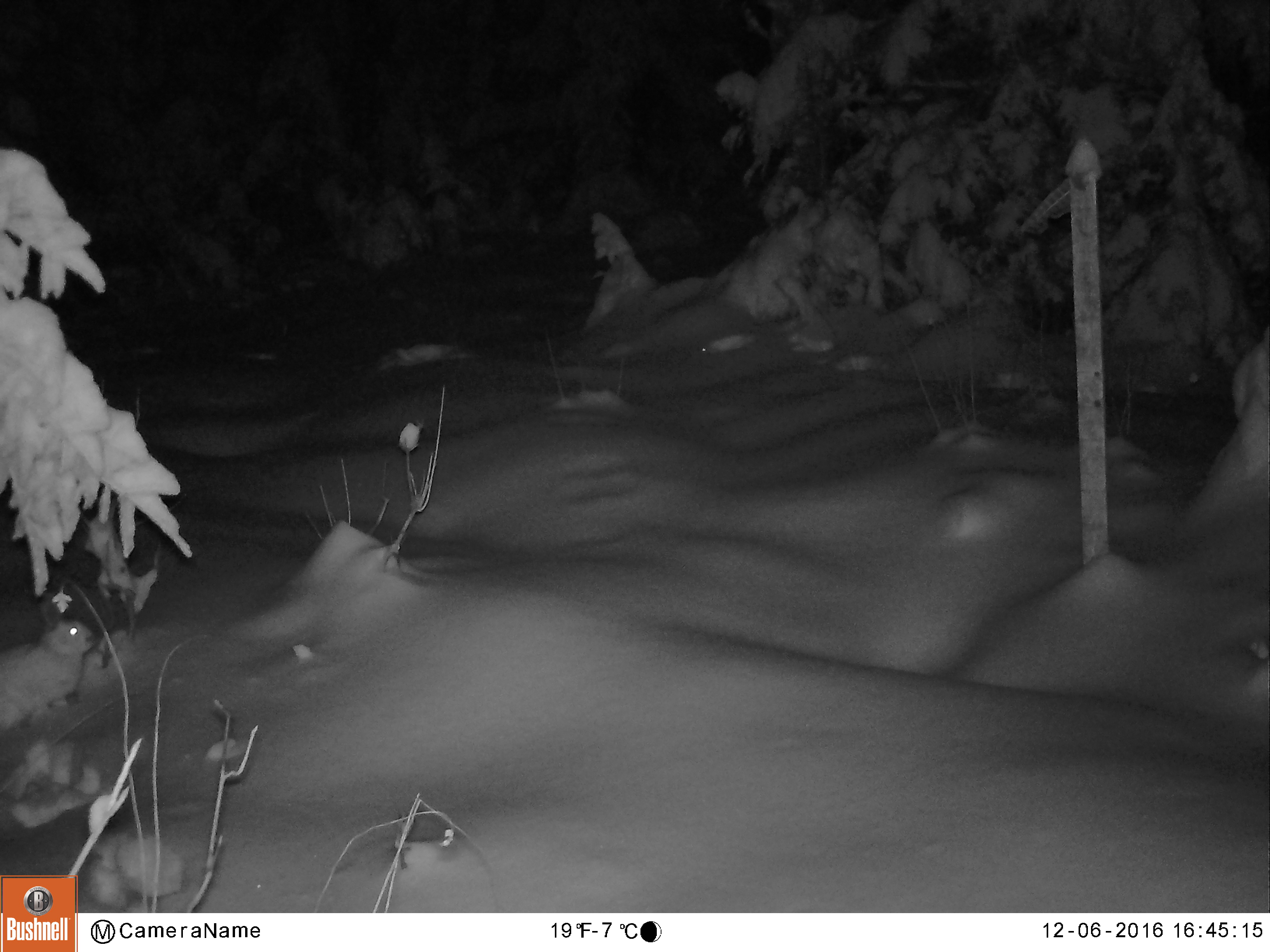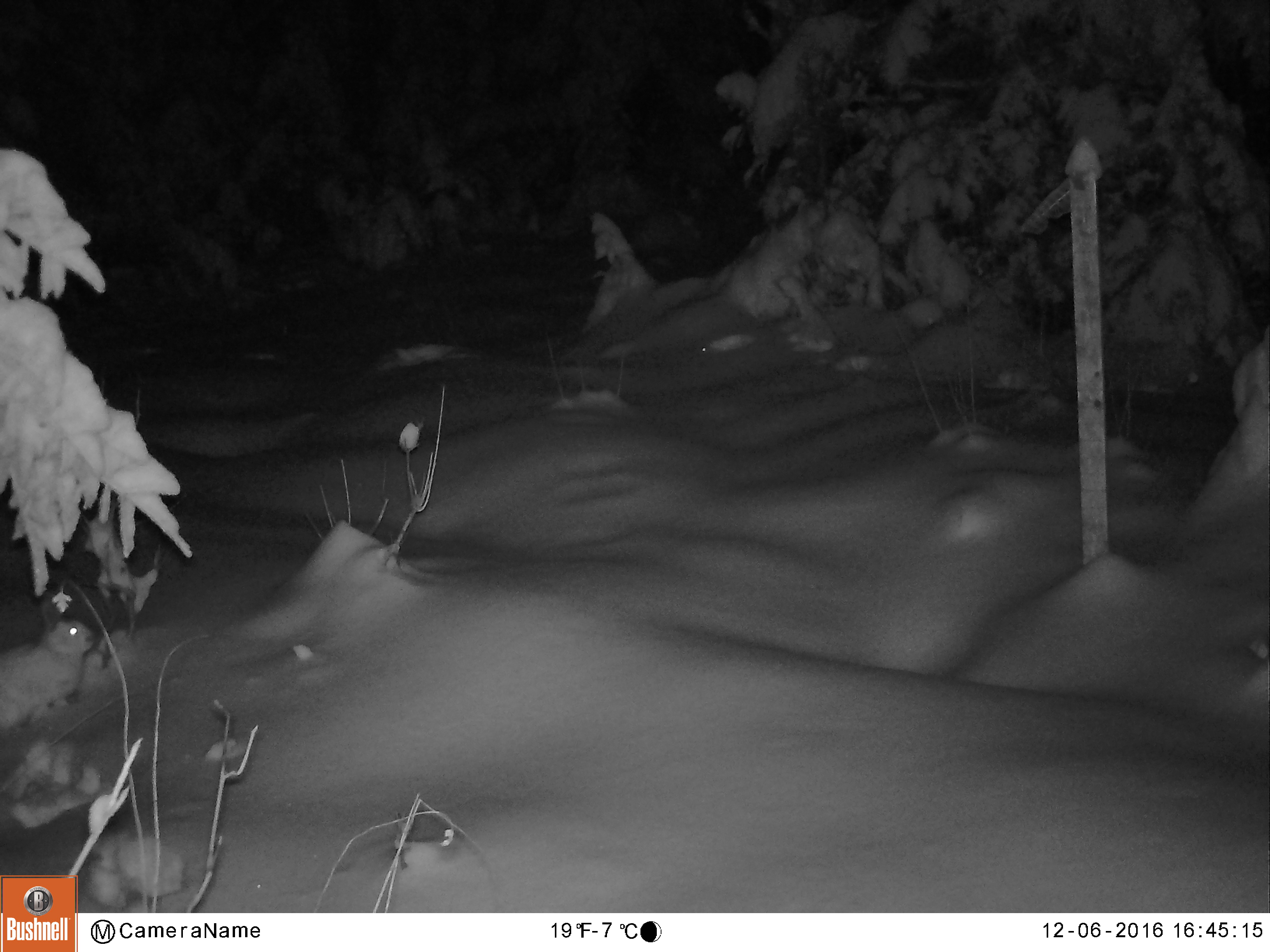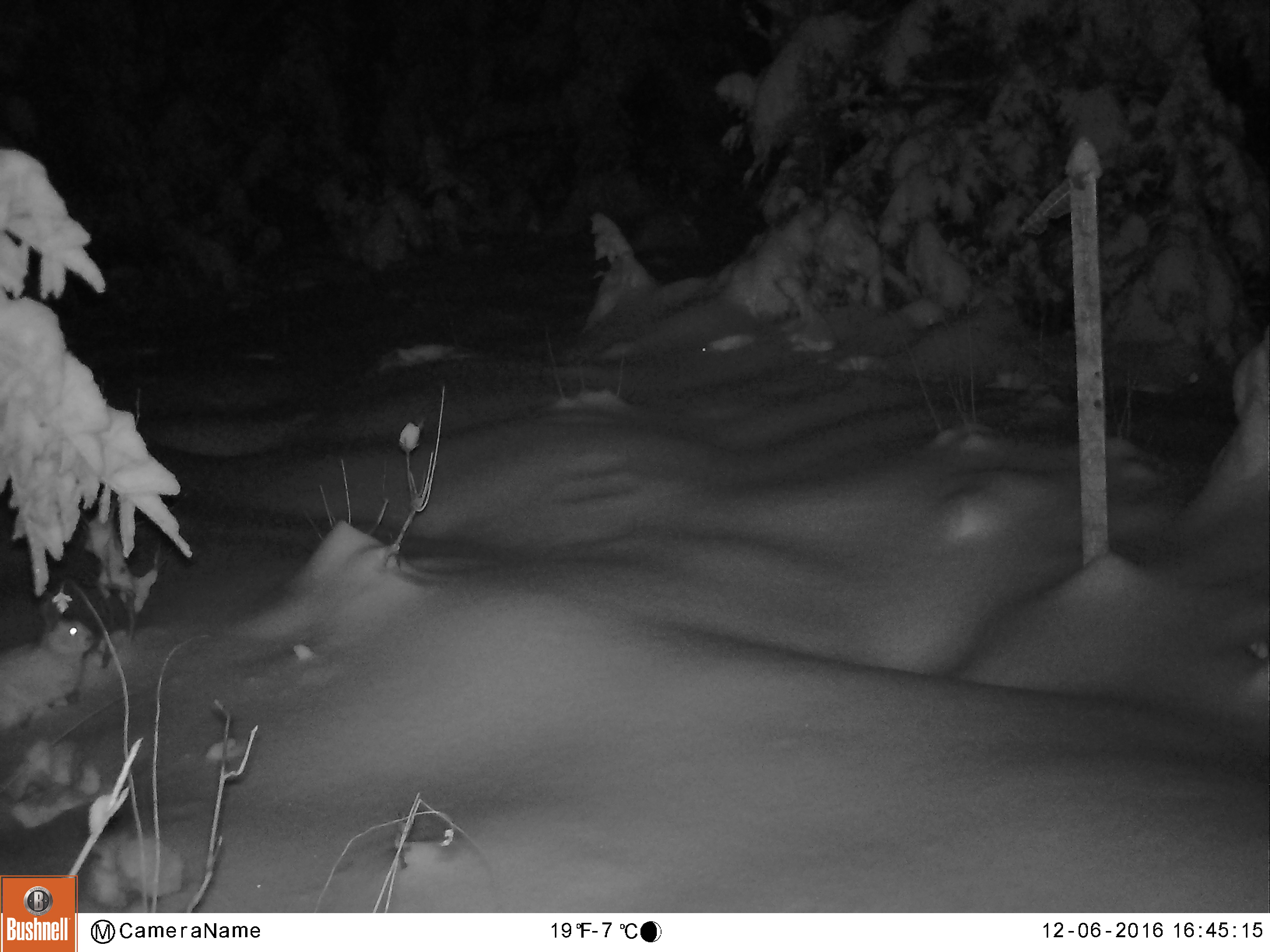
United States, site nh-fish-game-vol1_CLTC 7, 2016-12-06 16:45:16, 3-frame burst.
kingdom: Animalia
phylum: Chordata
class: Mammalia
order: Lagomorpha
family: Leporidae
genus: Lepus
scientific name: Lepus americanus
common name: snowshoe hare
Snowshoe hare (Lepus americanus).